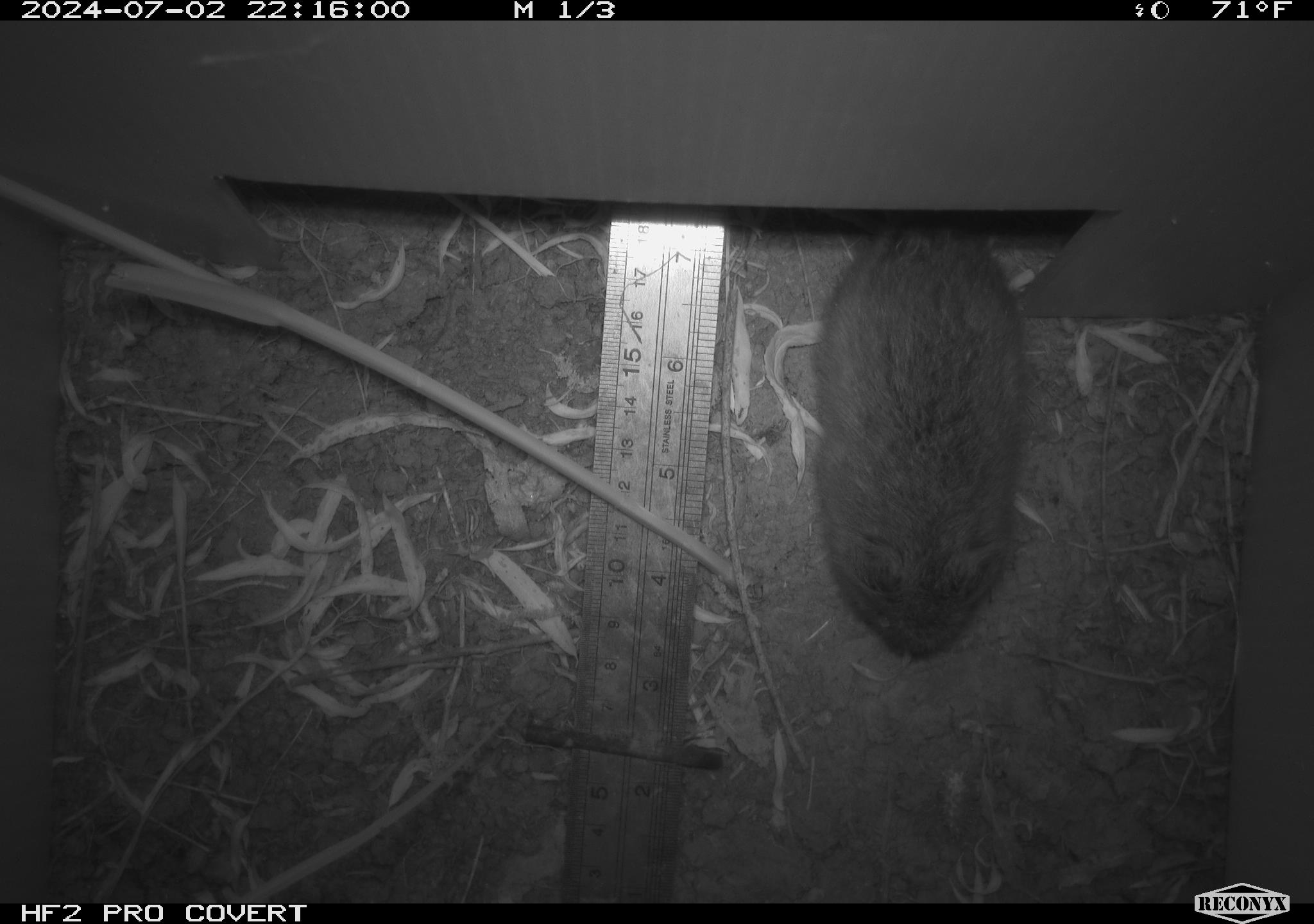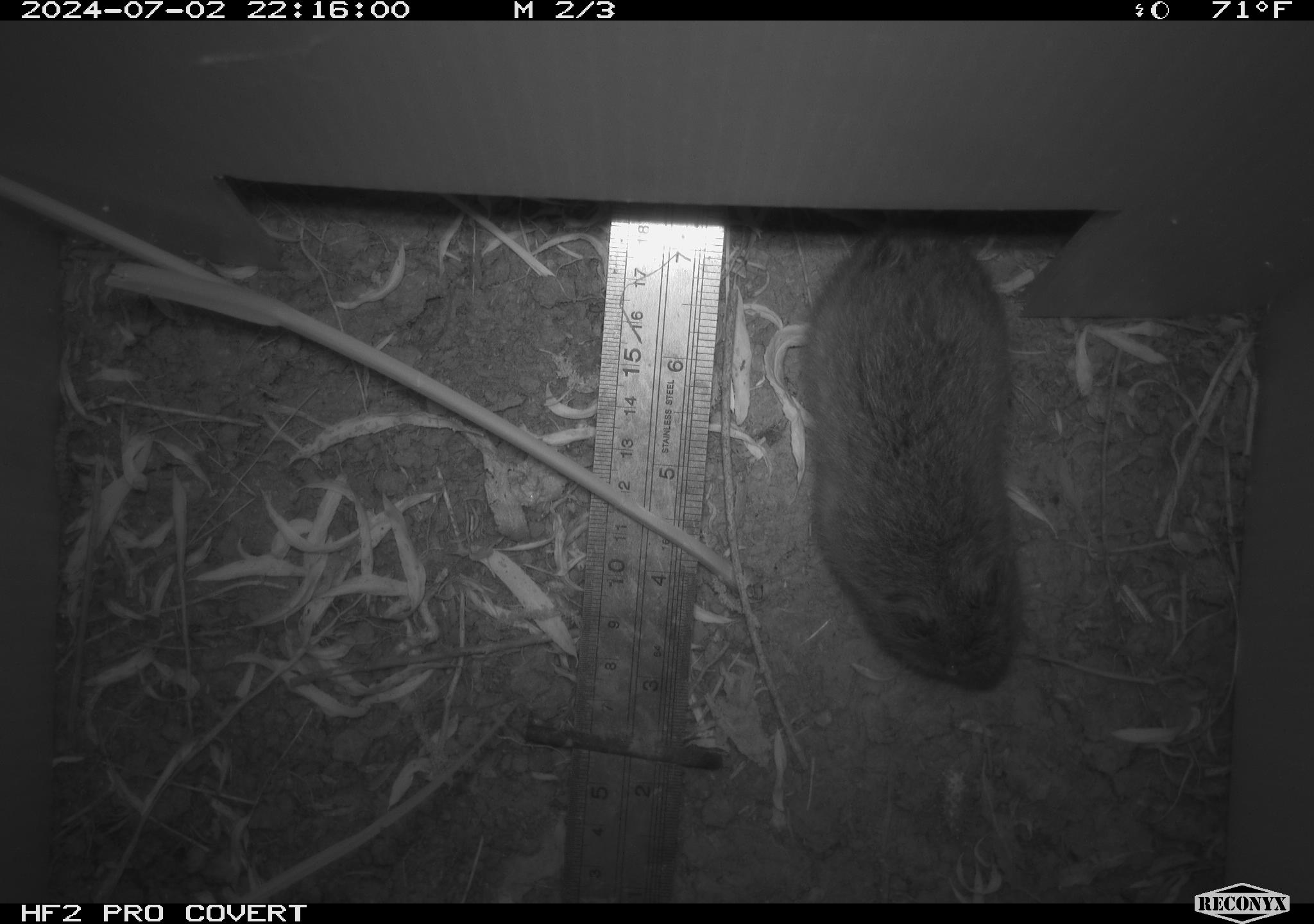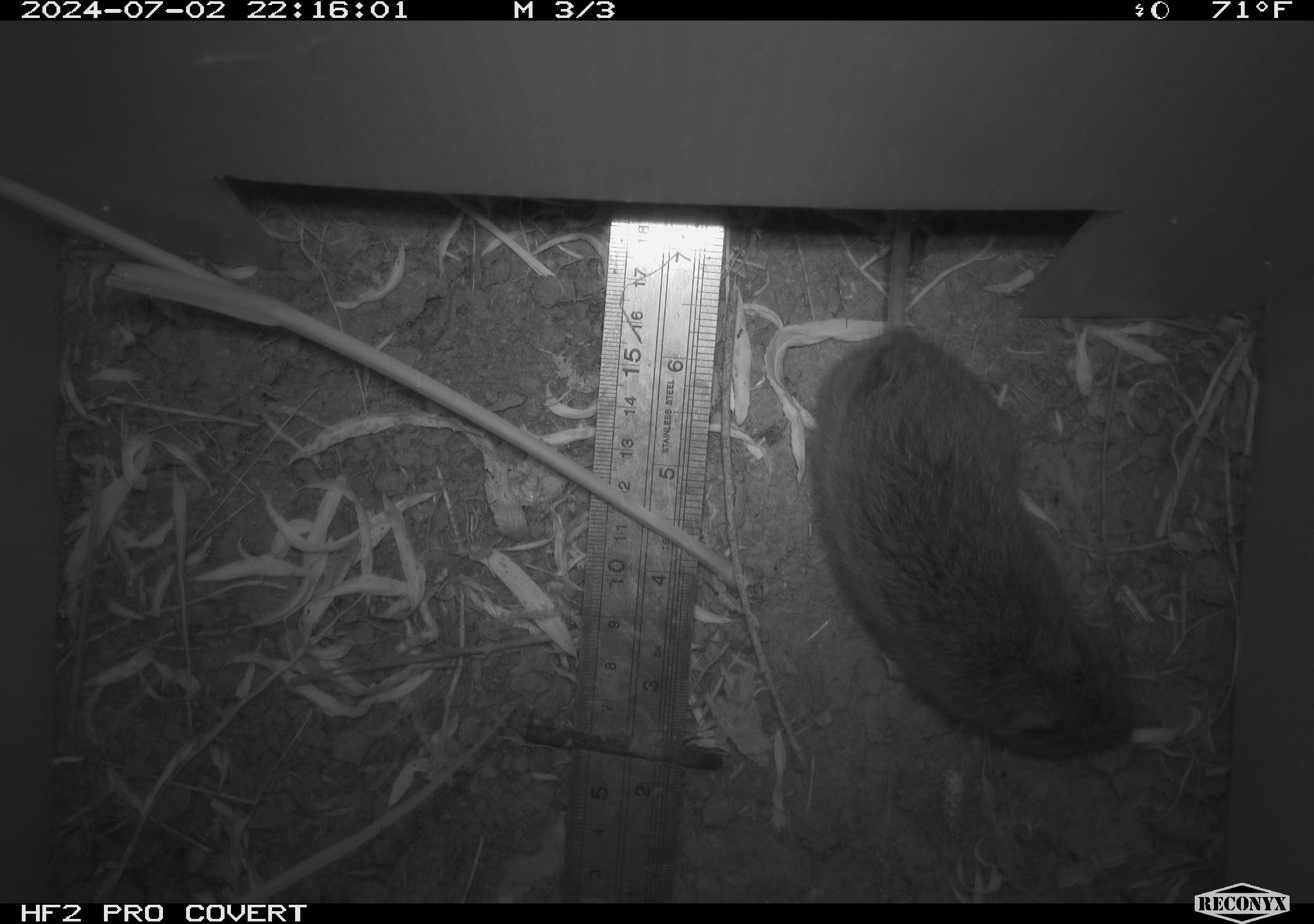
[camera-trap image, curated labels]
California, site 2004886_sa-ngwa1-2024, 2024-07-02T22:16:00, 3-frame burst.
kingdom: Animalia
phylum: Chordata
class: Mammalia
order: Rodentia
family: Cricetidae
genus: Microtus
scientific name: Microtus californicus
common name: california vole